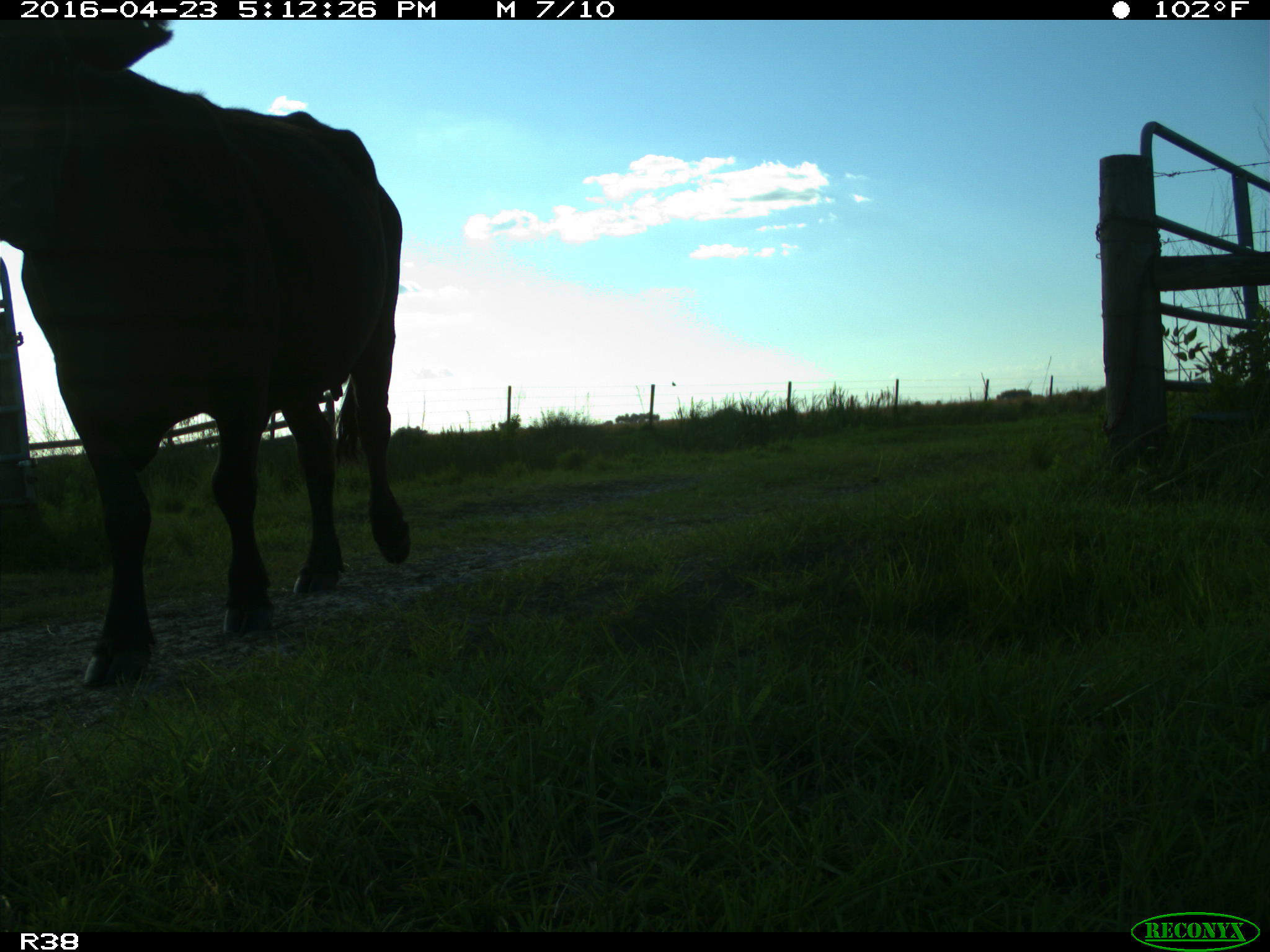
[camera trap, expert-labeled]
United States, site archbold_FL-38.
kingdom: Animalia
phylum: Chordata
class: Mammalia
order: Artiodactyla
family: Bovidae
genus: Bos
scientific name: Bos taurus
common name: domestic cow